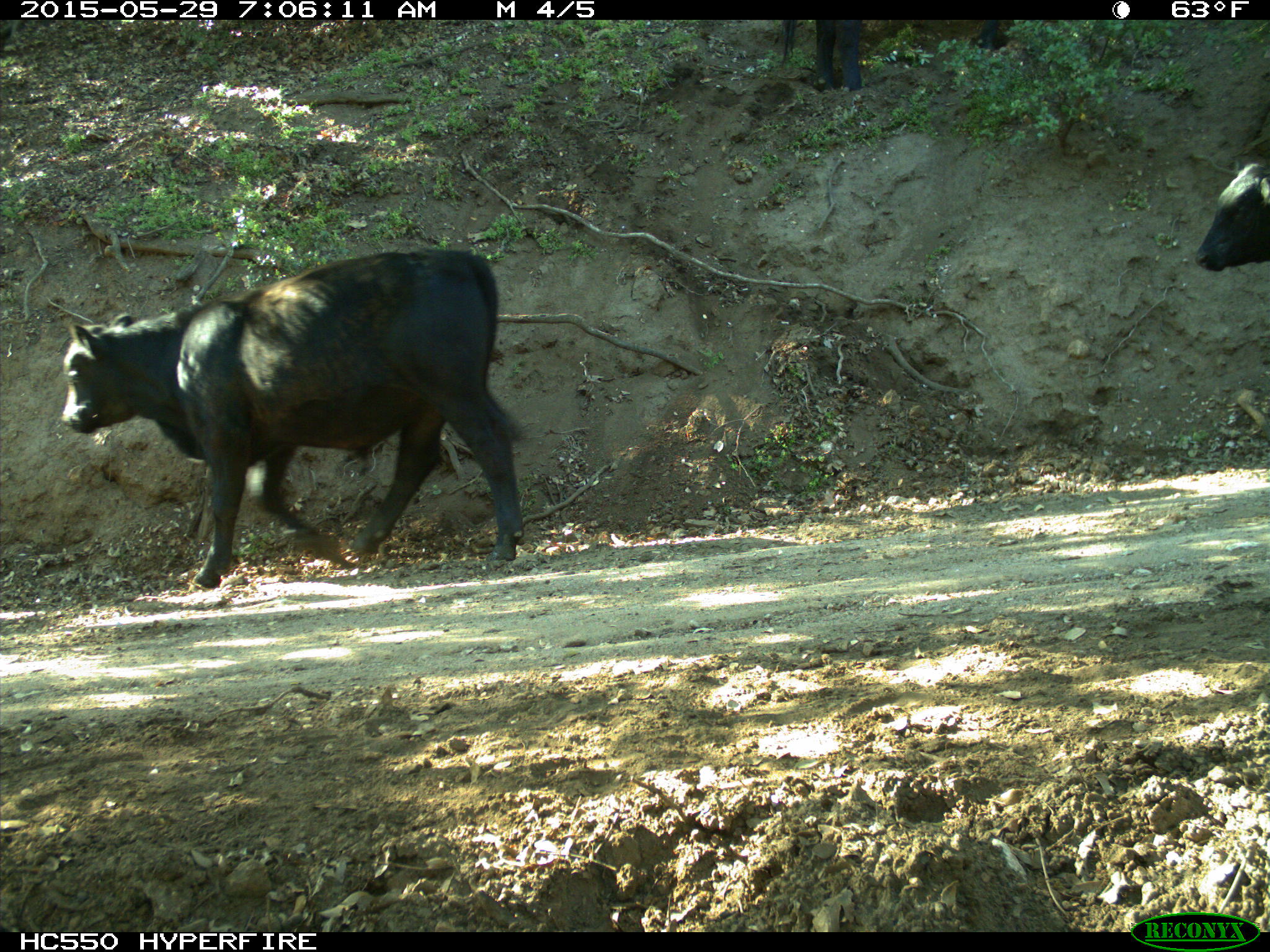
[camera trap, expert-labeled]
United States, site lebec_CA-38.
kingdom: Animalia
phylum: Chordata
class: Mammalia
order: Artiodactyla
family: Bovidae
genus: Bos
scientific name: Bos taurus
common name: domestic cow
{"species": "Bos taurus (domestic cow)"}